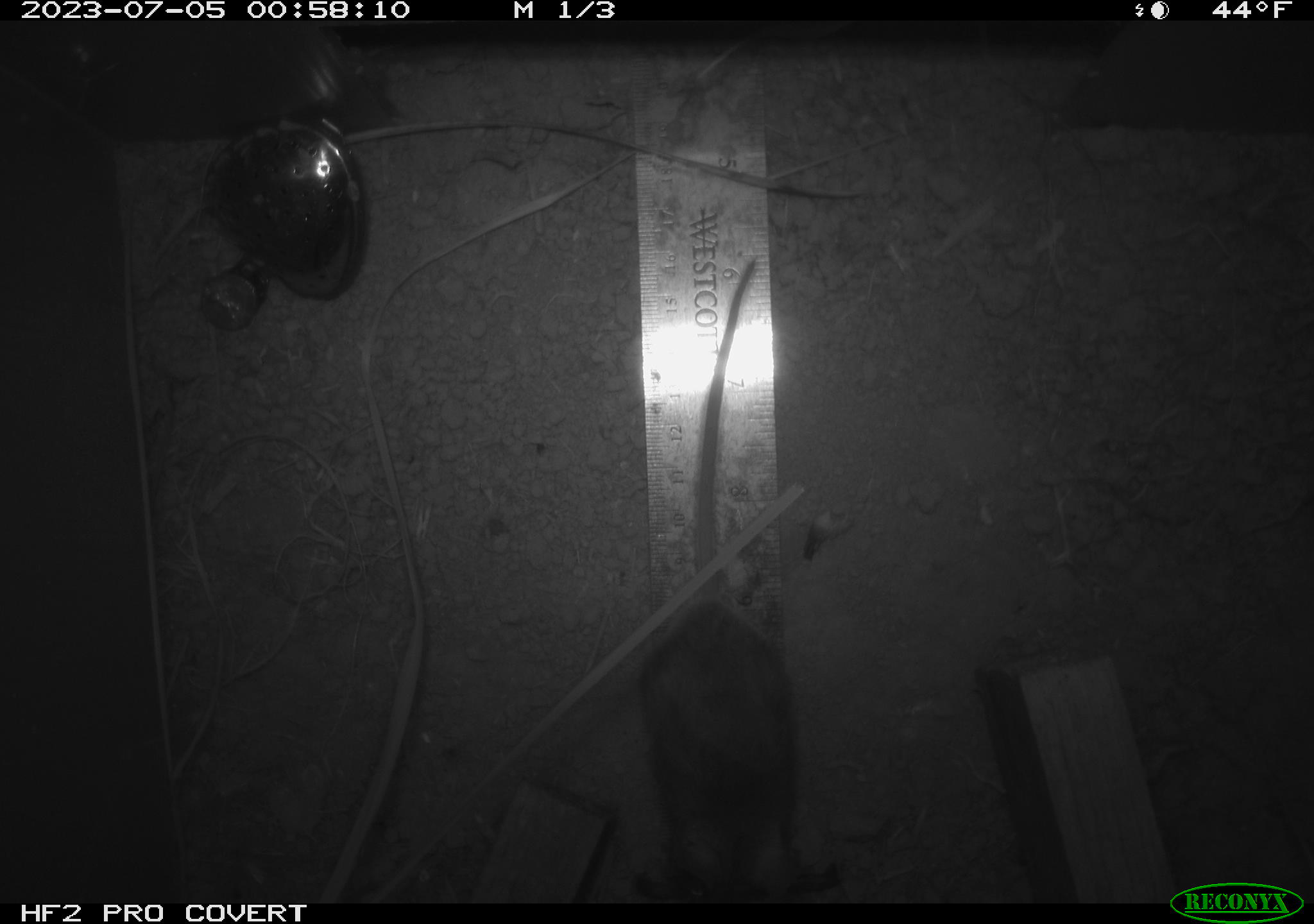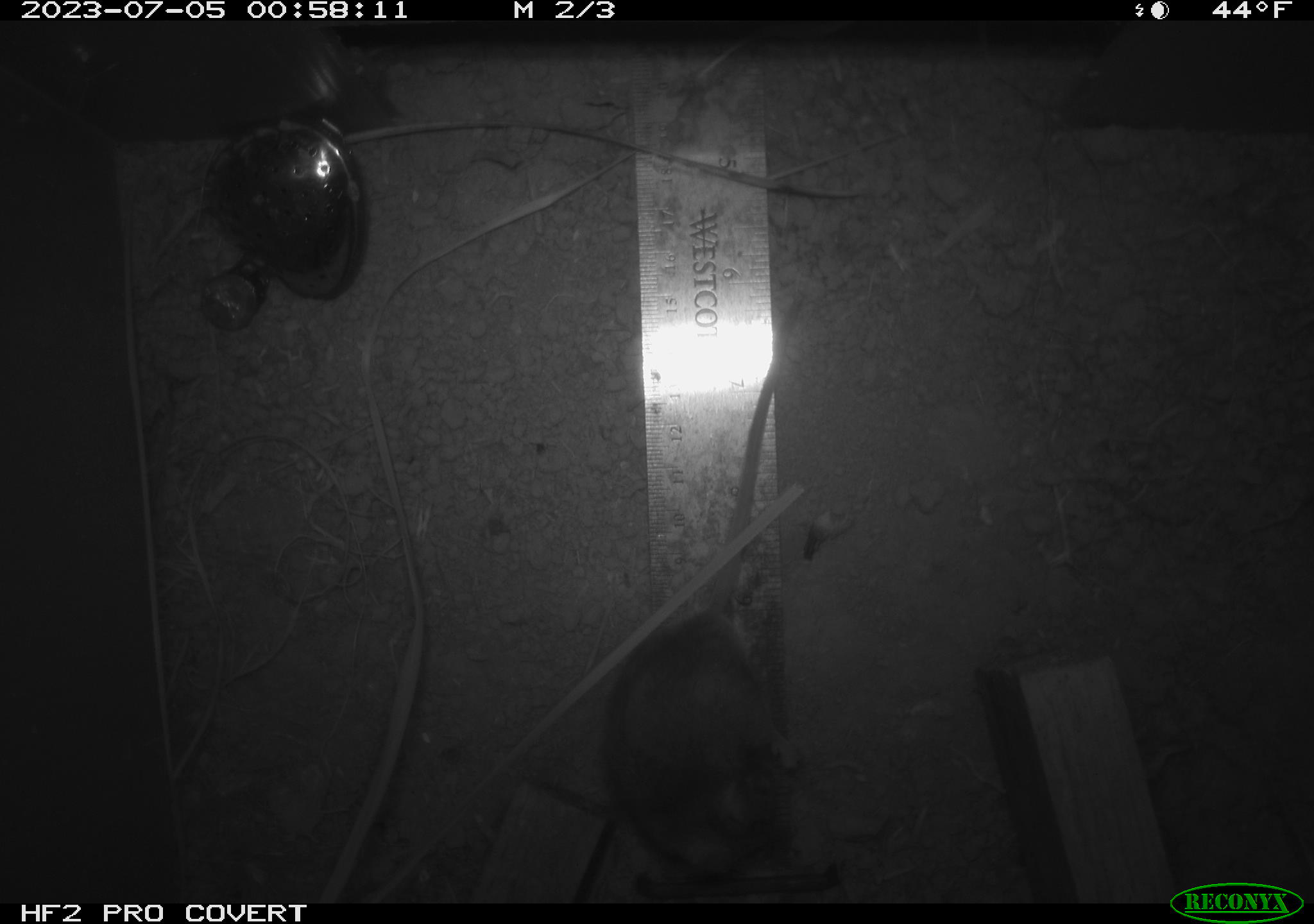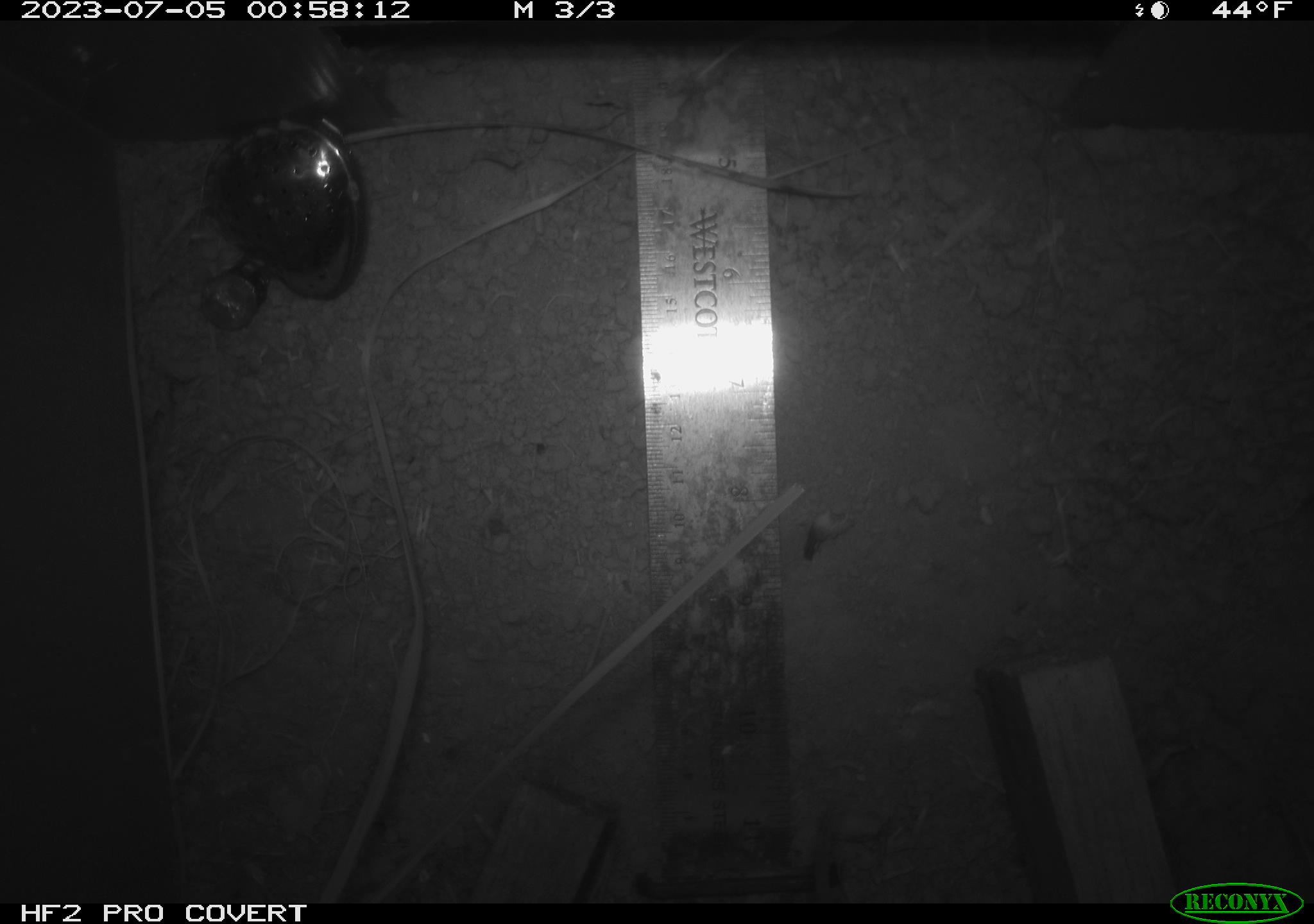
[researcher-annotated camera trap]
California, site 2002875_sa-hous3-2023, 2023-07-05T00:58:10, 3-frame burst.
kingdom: Animalia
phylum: Chordata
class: Mammalia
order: Rodentia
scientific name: Rodentia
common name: mouse species